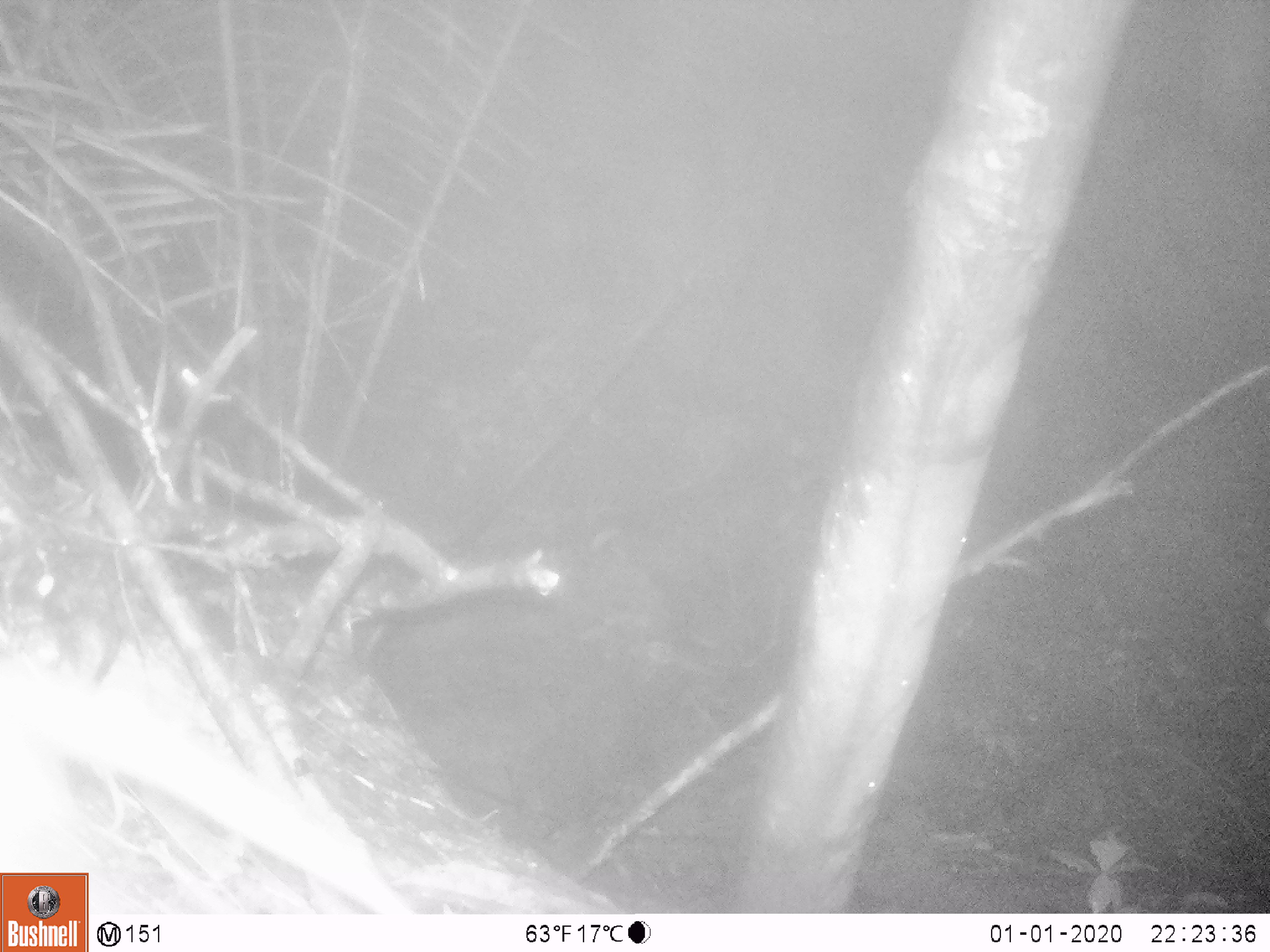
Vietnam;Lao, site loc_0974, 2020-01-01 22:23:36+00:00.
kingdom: Animalia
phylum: Chordata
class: Mammalia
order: Rodentia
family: Muridae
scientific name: Muridae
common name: old-world mice and rats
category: unidentified murid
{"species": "unidentified murid (old-world mice and rats) (Muridae)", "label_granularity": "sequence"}